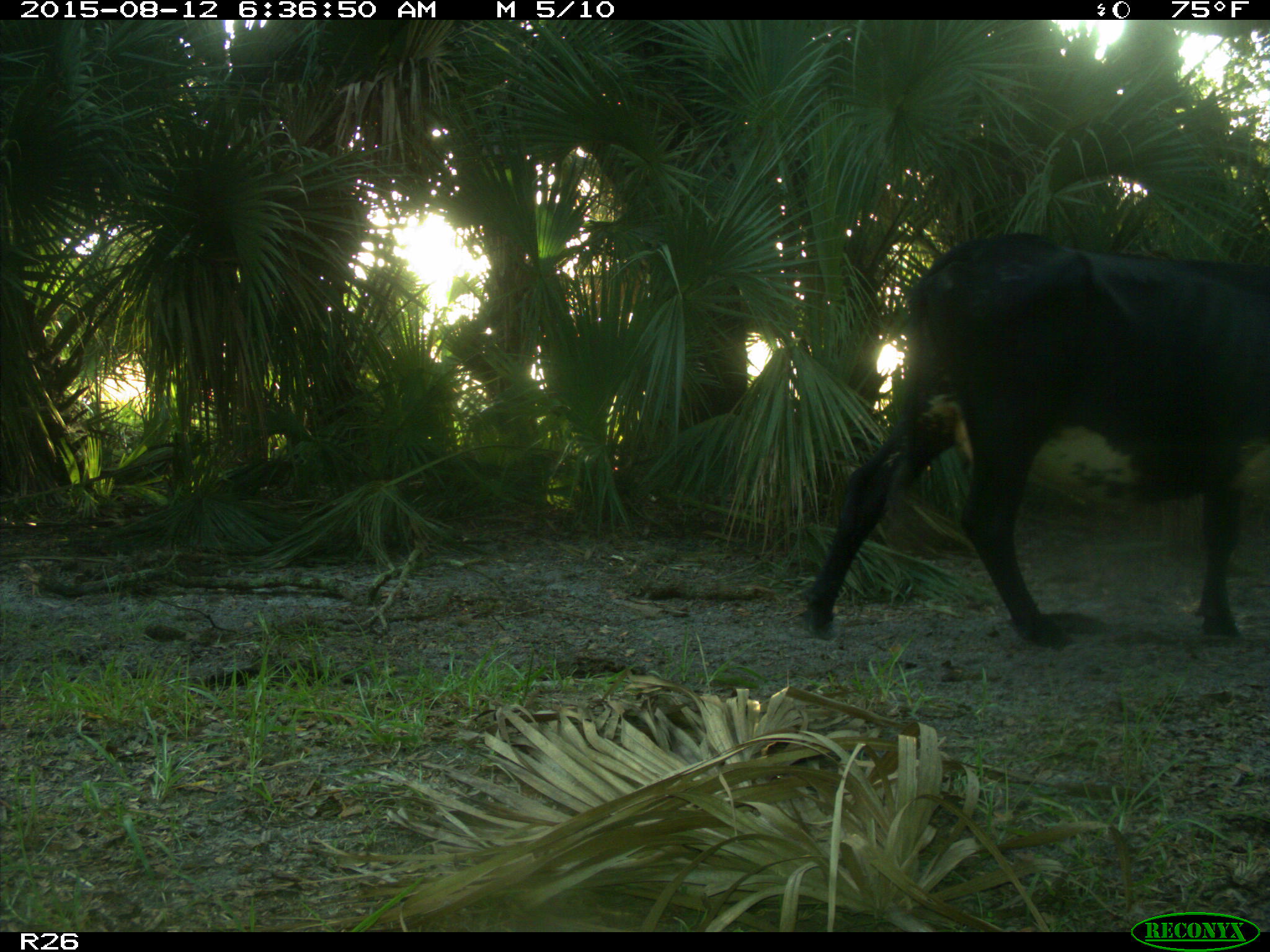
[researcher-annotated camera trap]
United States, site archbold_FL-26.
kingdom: Animalia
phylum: Chordata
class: Mammalia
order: Artiodactyla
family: Bovidae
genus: Bos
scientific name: Bos taurus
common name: domestic cow